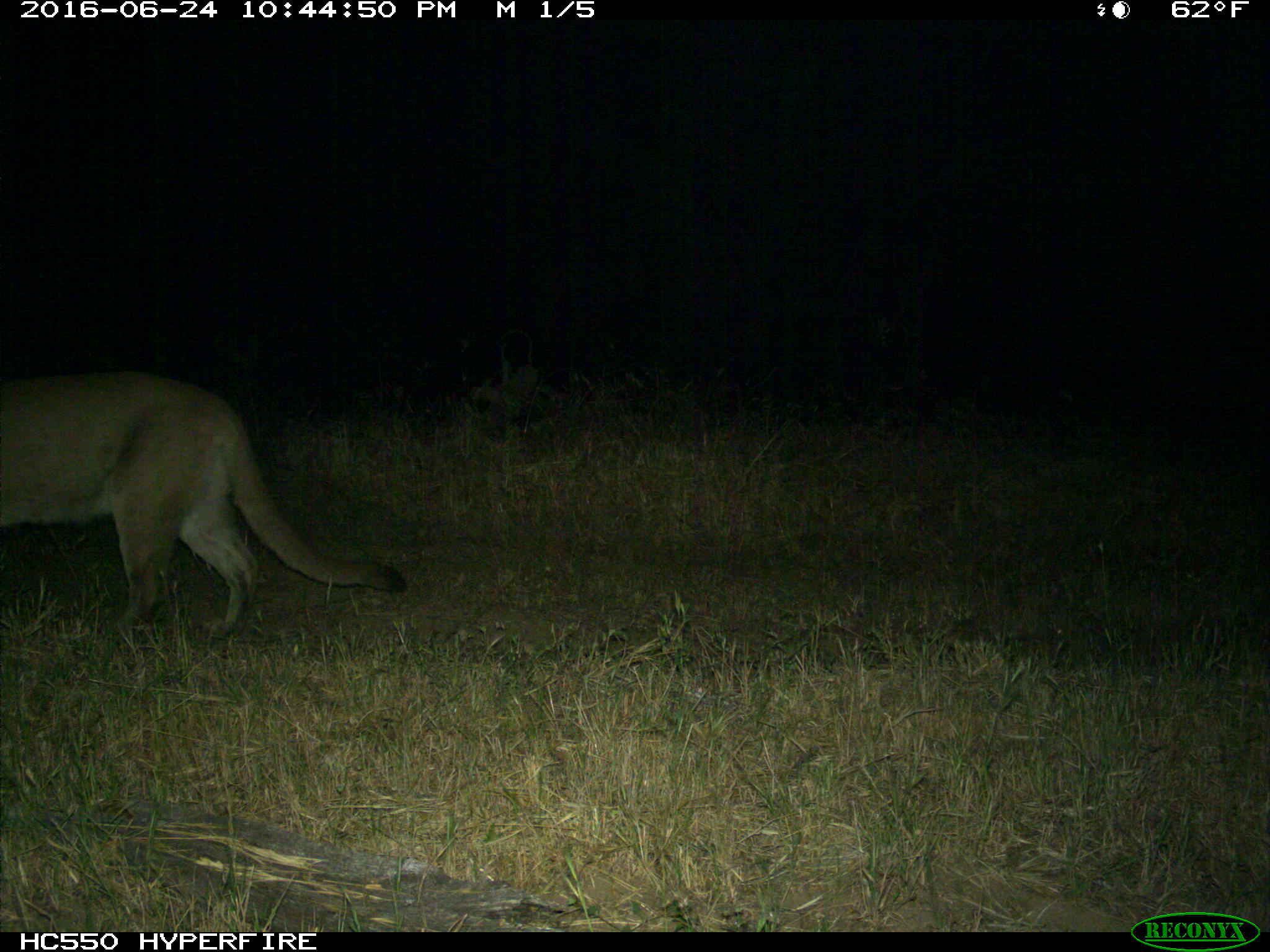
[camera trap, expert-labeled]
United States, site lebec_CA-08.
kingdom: Animalia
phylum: Chordata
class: Mammalia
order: Carnivora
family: Felidae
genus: Puma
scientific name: Puma concolor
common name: mountain lion